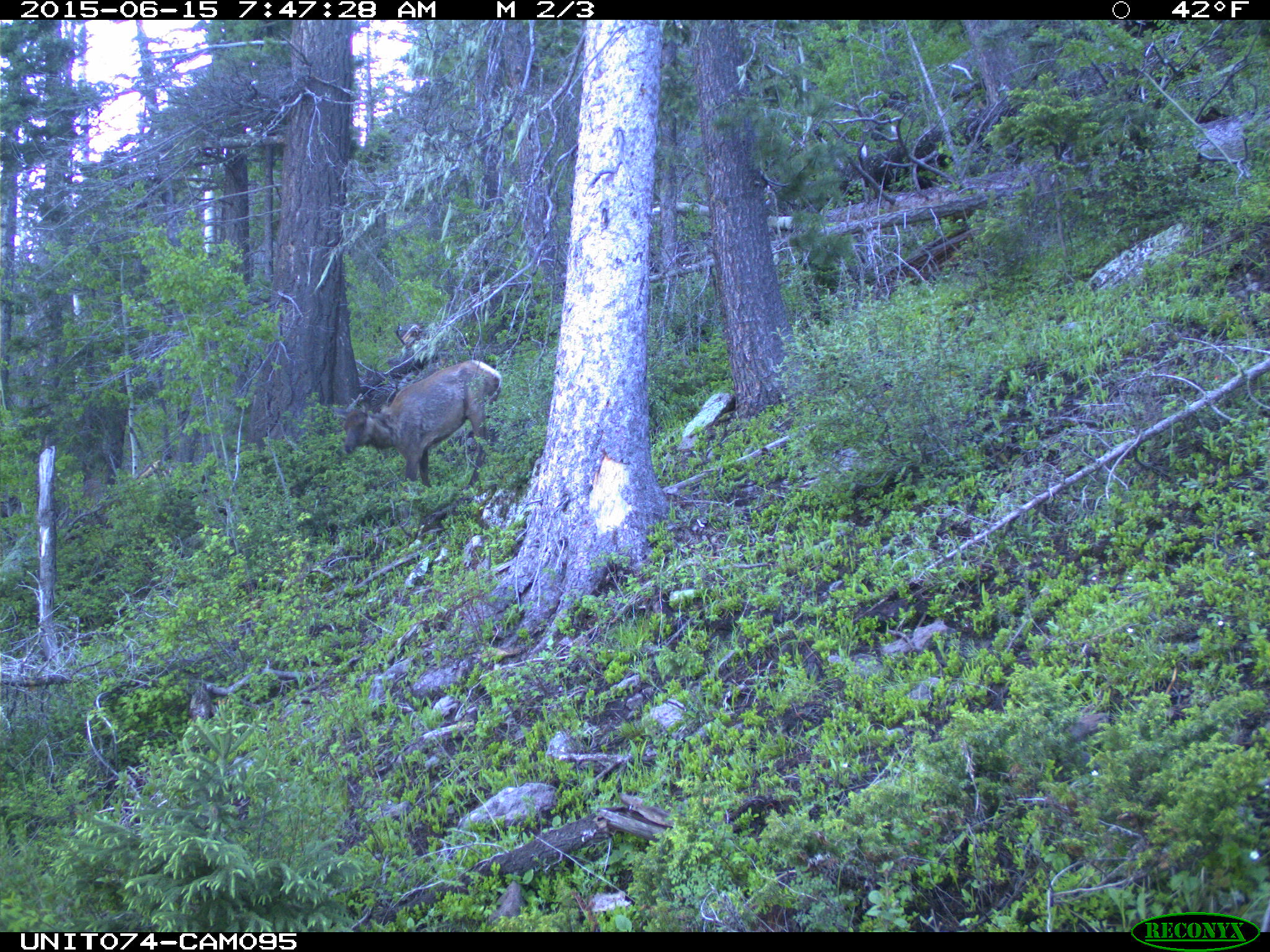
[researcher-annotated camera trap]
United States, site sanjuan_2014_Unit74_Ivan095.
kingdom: Animalia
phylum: Chordata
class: Mammalia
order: Artiodactyla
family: Cervidae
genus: Cervus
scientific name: Cervus elaphus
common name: red deer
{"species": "Cervus elaphus (red deer)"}